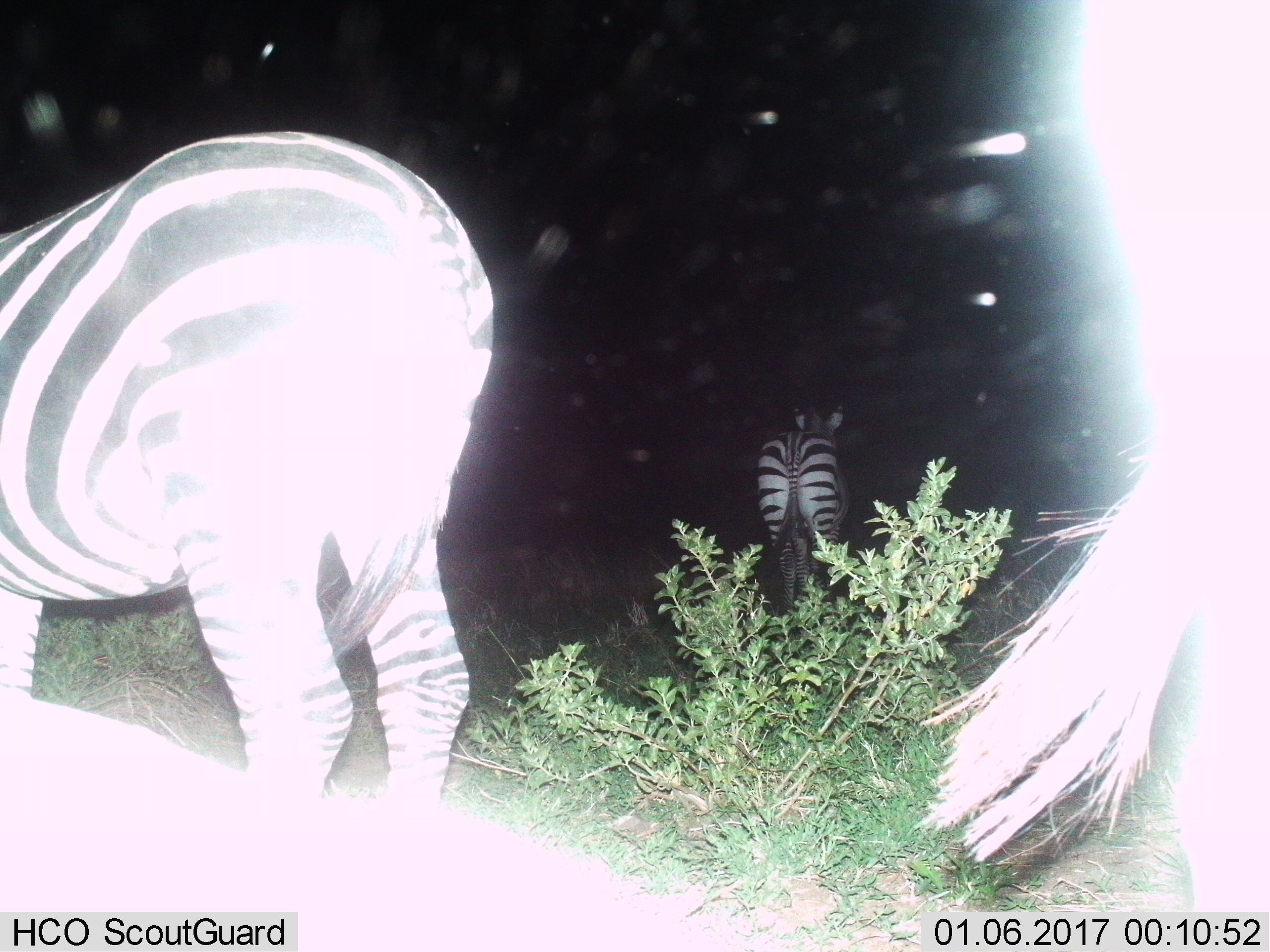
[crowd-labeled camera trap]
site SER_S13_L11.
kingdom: Animalia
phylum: Chordata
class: Mammalia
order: Perissodactyla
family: Equidae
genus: Equus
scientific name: Equus quagga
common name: plains zebra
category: zebraplains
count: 3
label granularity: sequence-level